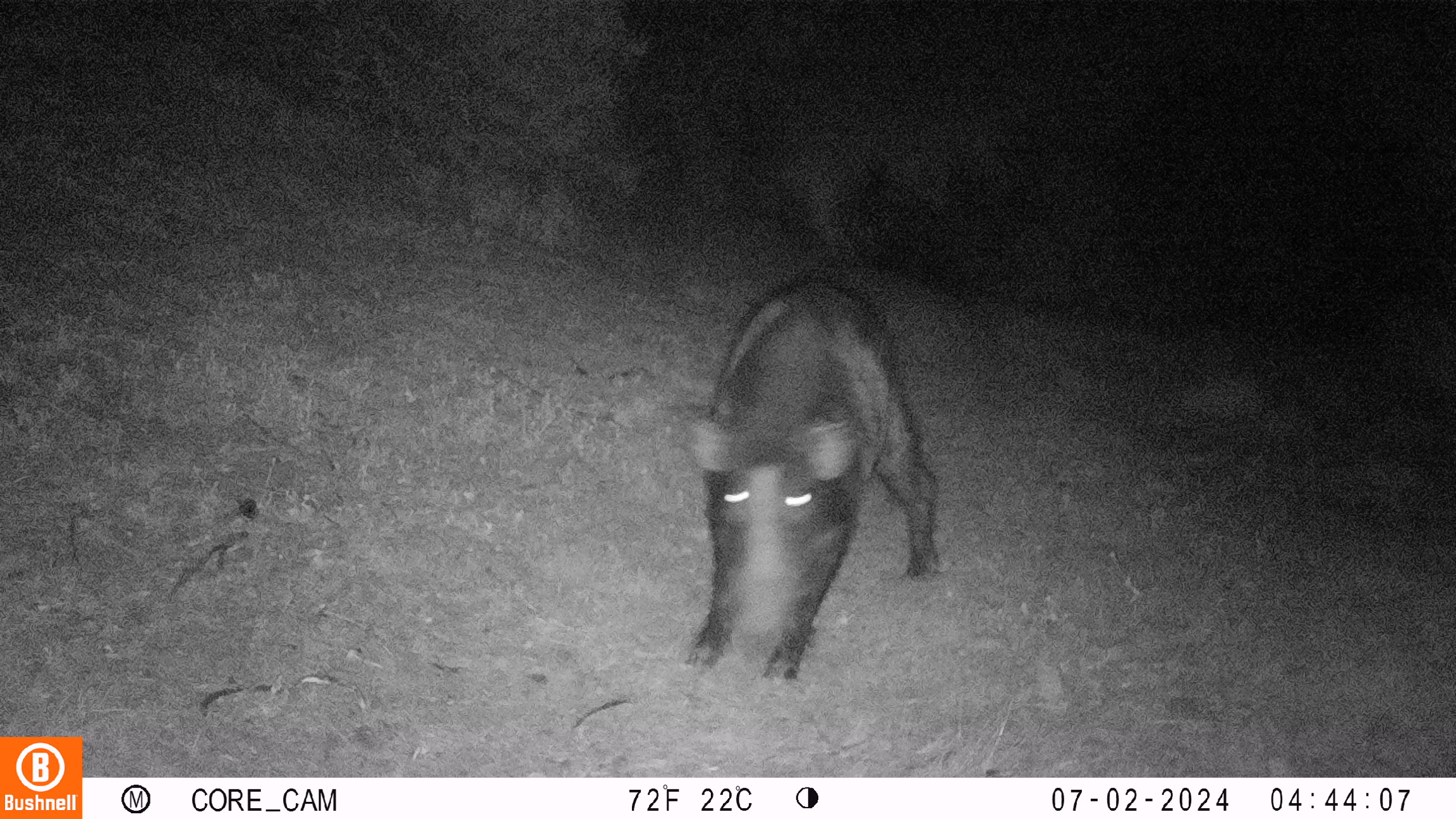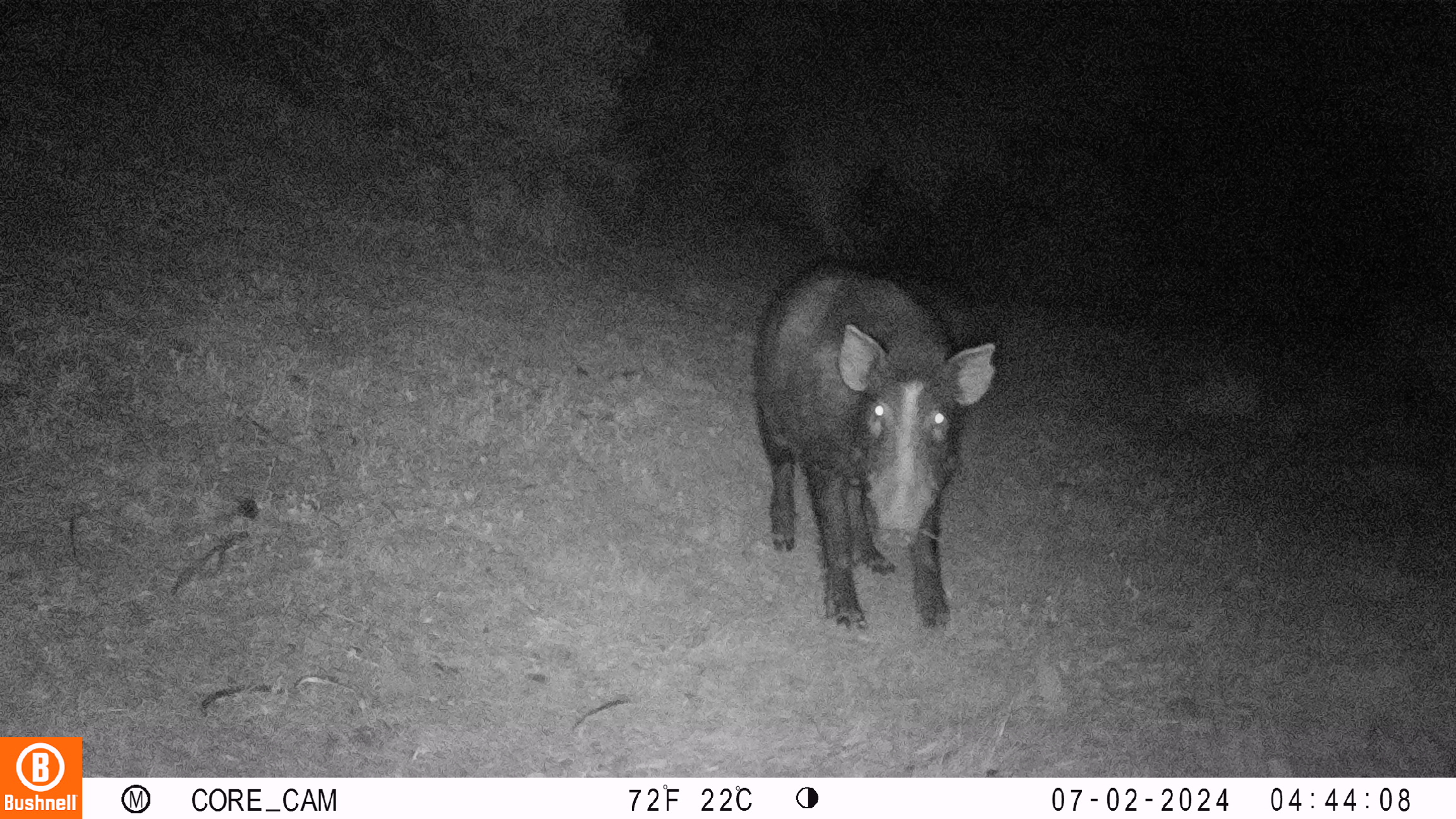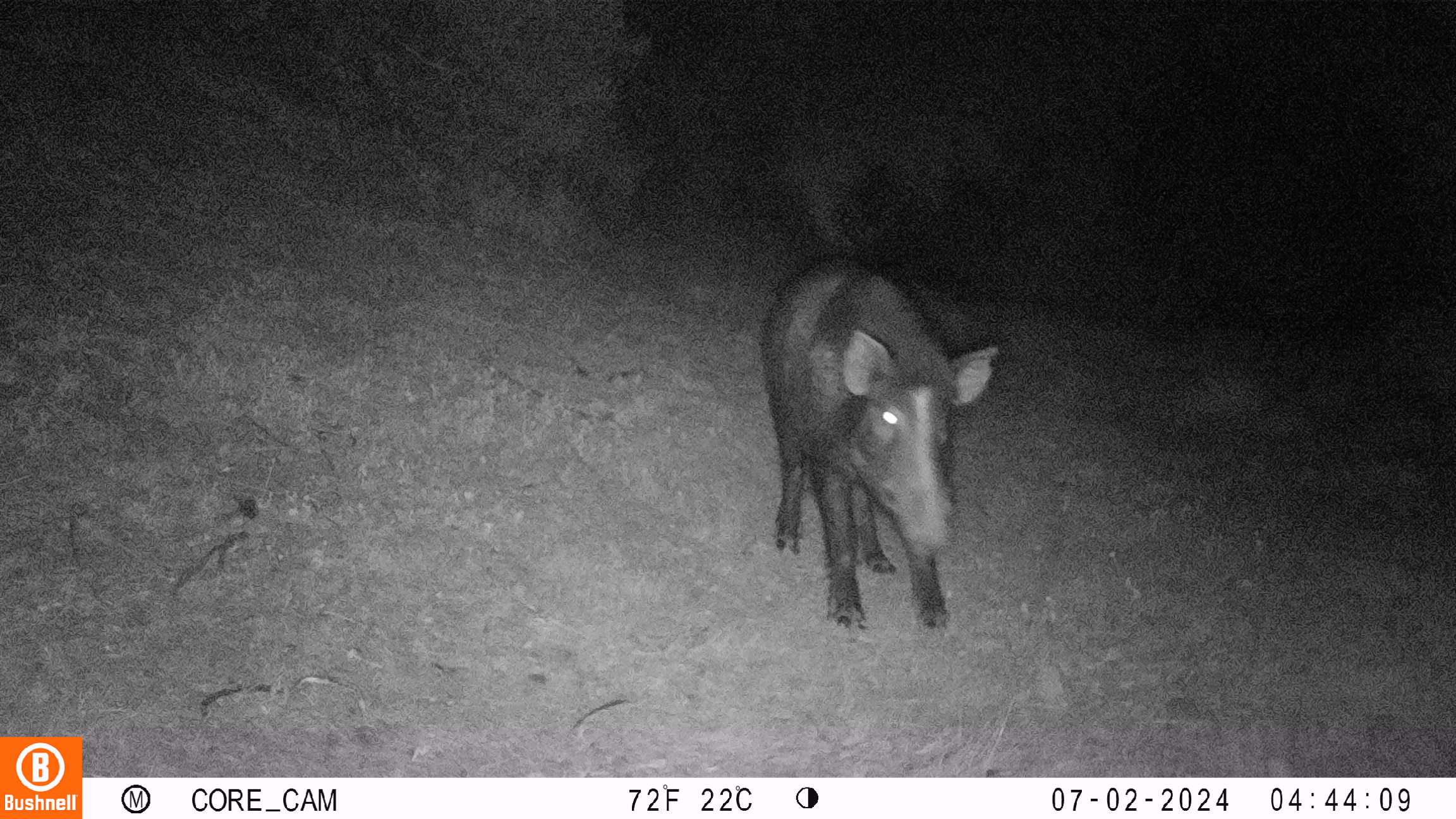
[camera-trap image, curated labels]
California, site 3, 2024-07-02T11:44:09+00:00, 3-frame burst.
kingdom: Animalia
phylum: Chordata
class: Mammalia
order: Artiodactyla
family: Suidae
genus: Sus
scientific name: Sus scrofa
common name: wild boar